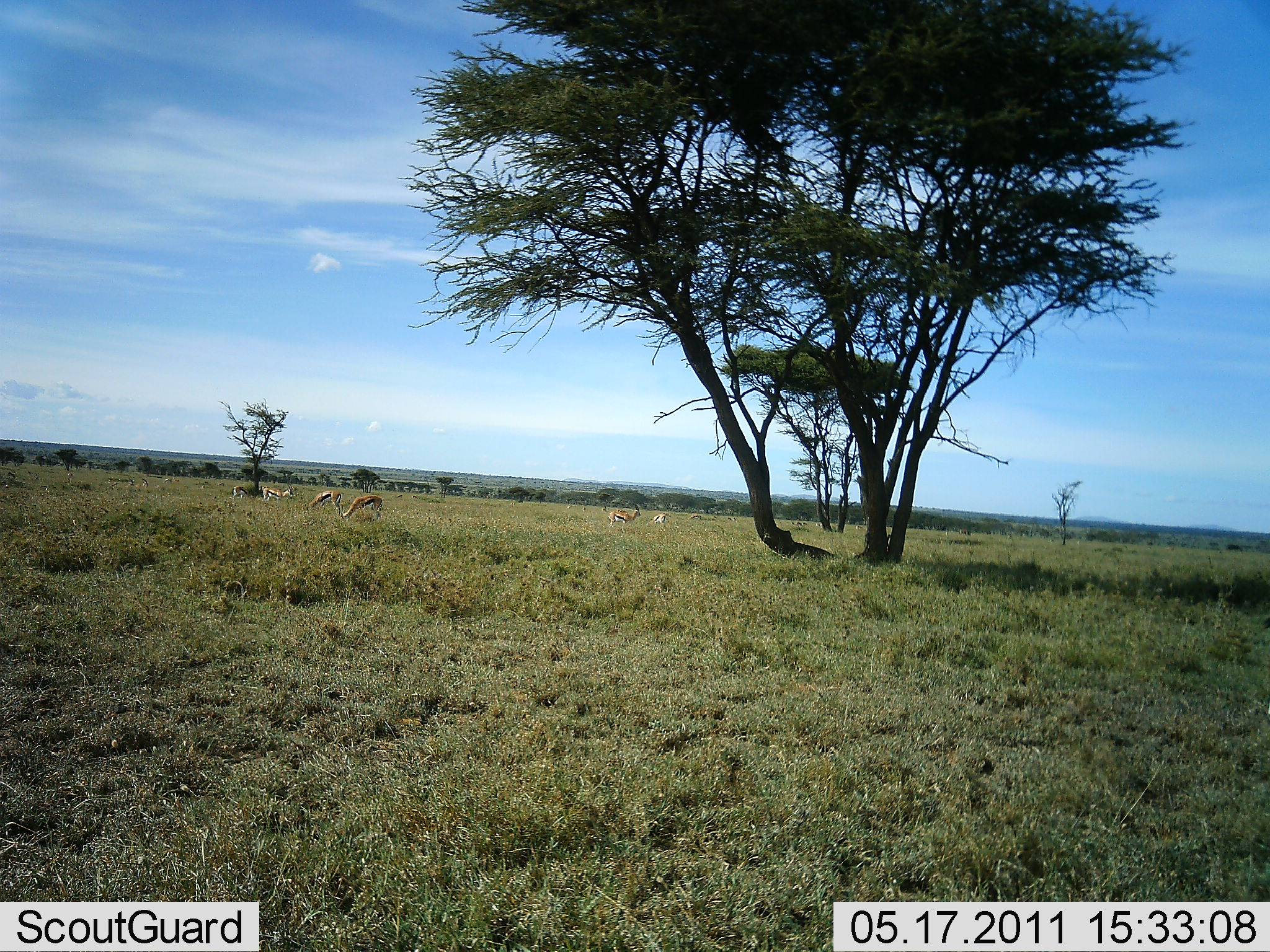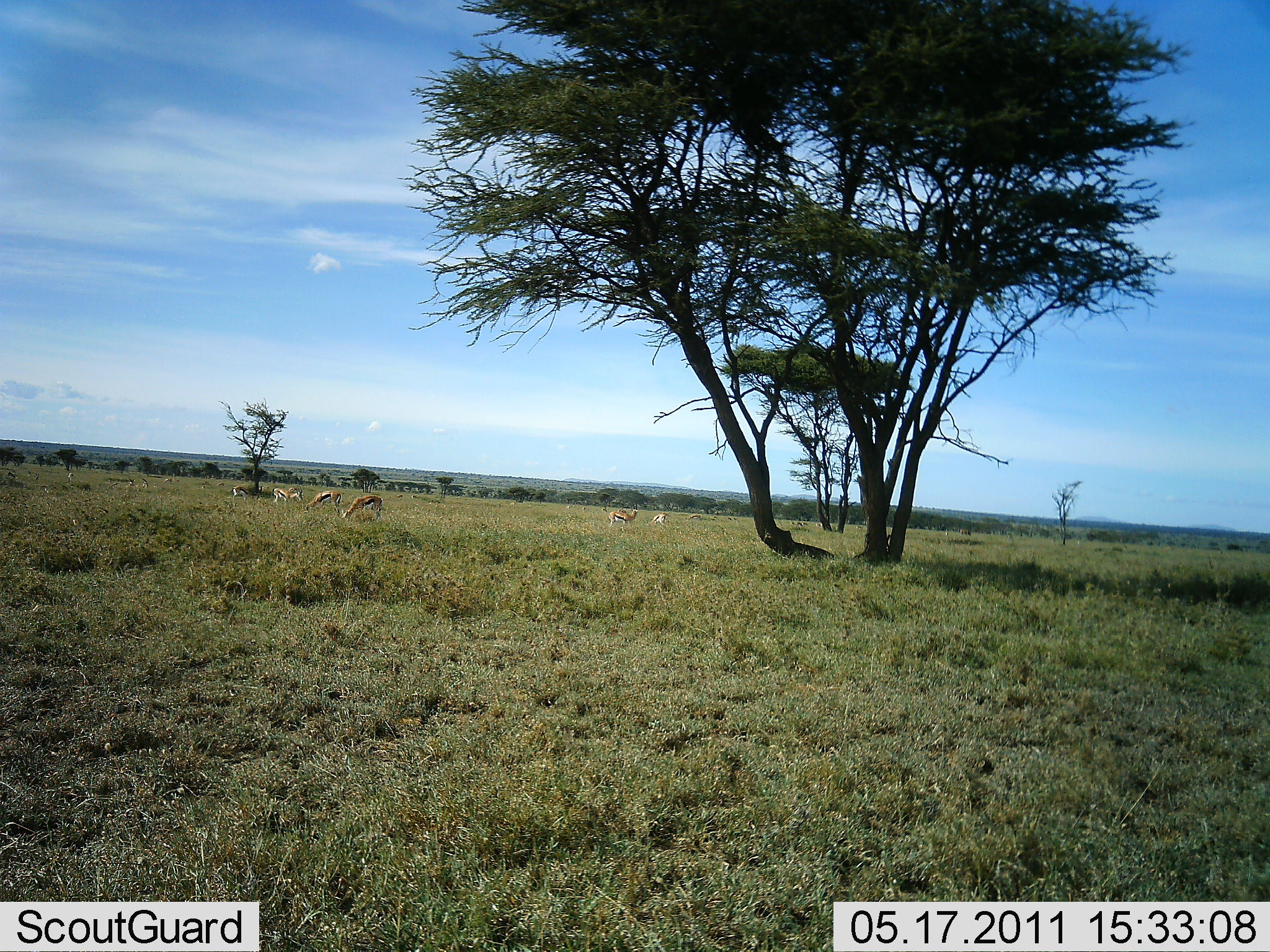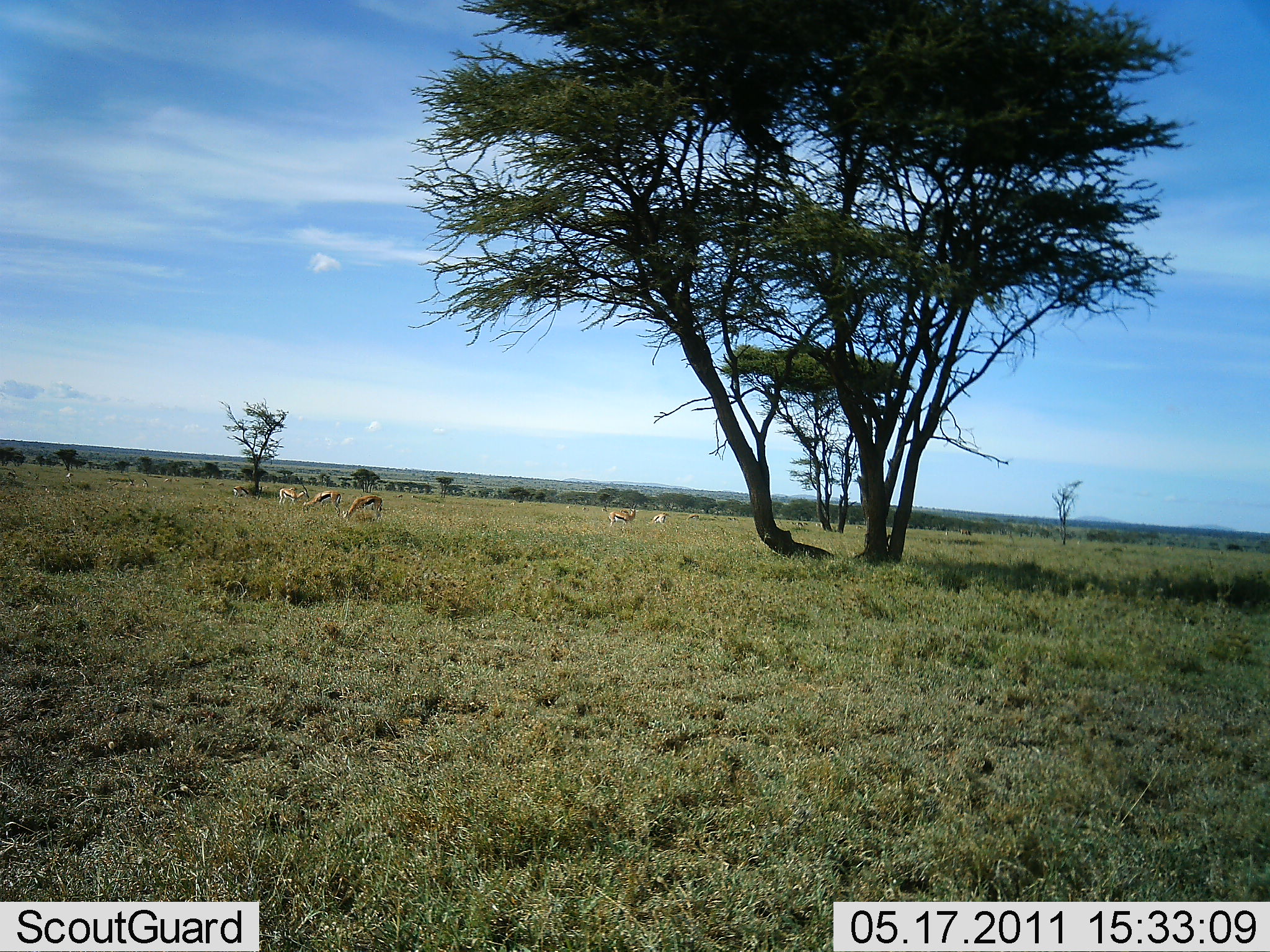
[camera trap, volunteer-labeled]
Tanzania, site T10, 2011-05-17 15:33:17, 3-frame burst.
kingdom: Animalia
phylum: Chordata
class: Mammalia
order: Artiodactyla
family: Bovidae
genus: Eudorcas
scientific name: Eudorcas thomsonii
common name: thomson's gazelle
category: gazellethomsons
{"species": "gazellethomsons (thomson's gazelle) (Eudorcas thomsonii)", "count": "6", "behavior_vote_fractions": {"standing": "46%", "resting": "0%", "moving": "46%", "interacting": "0%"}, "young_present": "0%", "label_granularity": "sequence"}